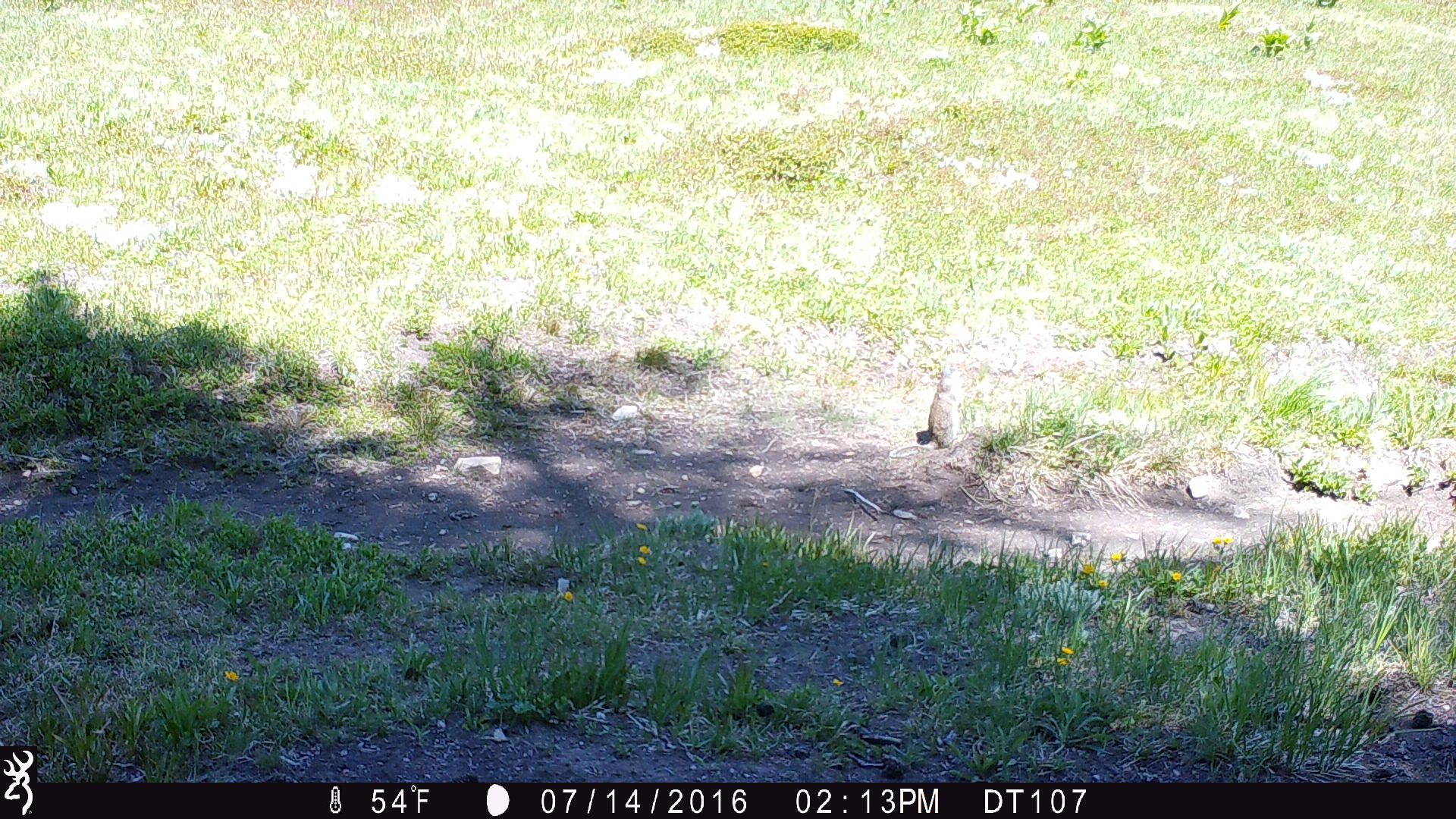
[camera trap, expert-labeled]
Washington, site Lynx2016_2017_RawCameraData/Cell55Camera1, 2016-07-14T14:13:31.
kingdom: Animalia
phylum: Chordata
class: Mammalia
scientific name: Mammalia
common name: small mammal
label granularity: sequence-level